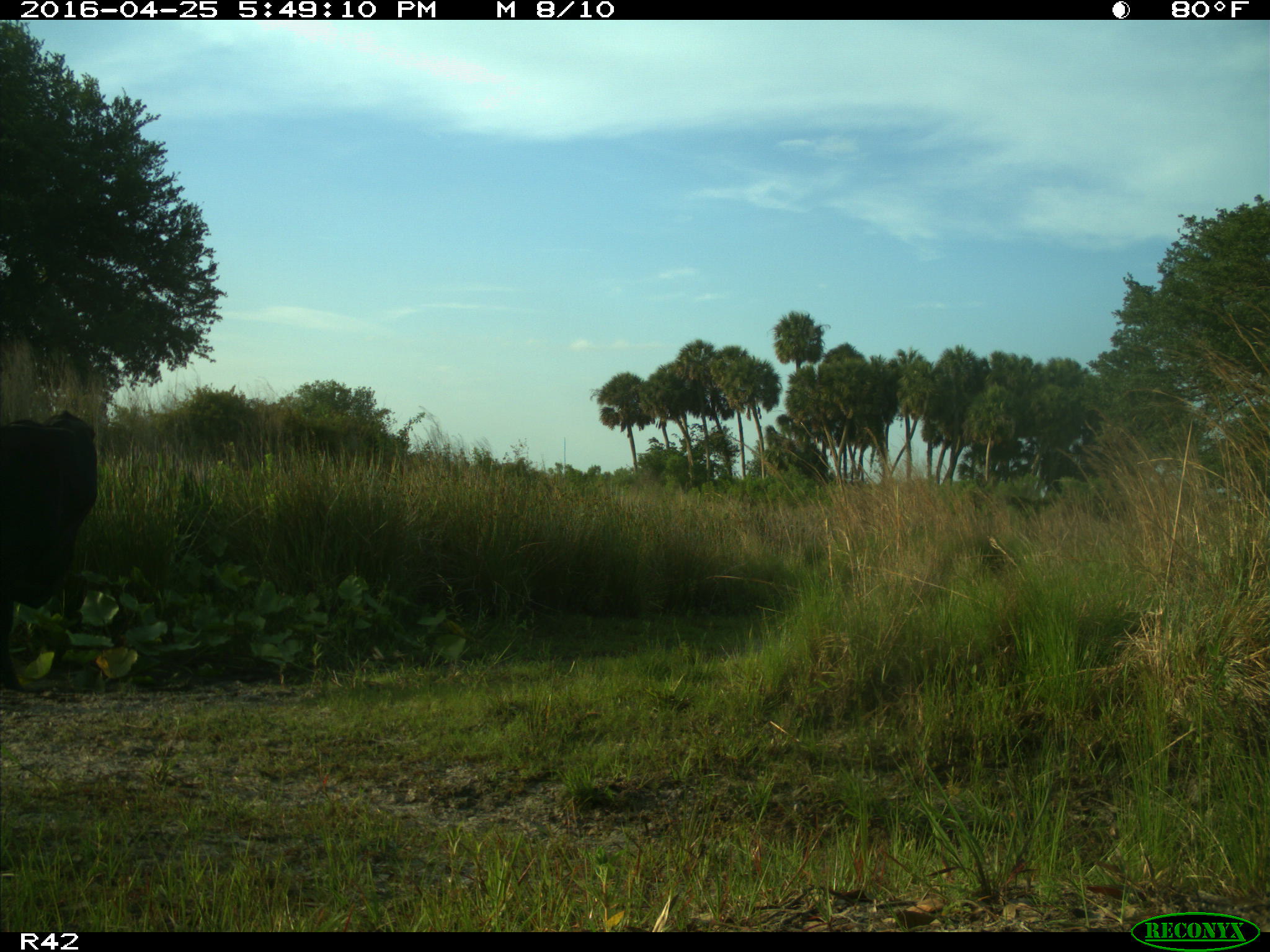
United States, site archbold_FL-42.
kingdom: Animalia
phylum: Chordata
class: Mammalia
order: Artiodactyla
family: Bovidae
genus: Bos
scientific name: Bos taurus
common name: domestic cow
Bos taurus (domestic cow).